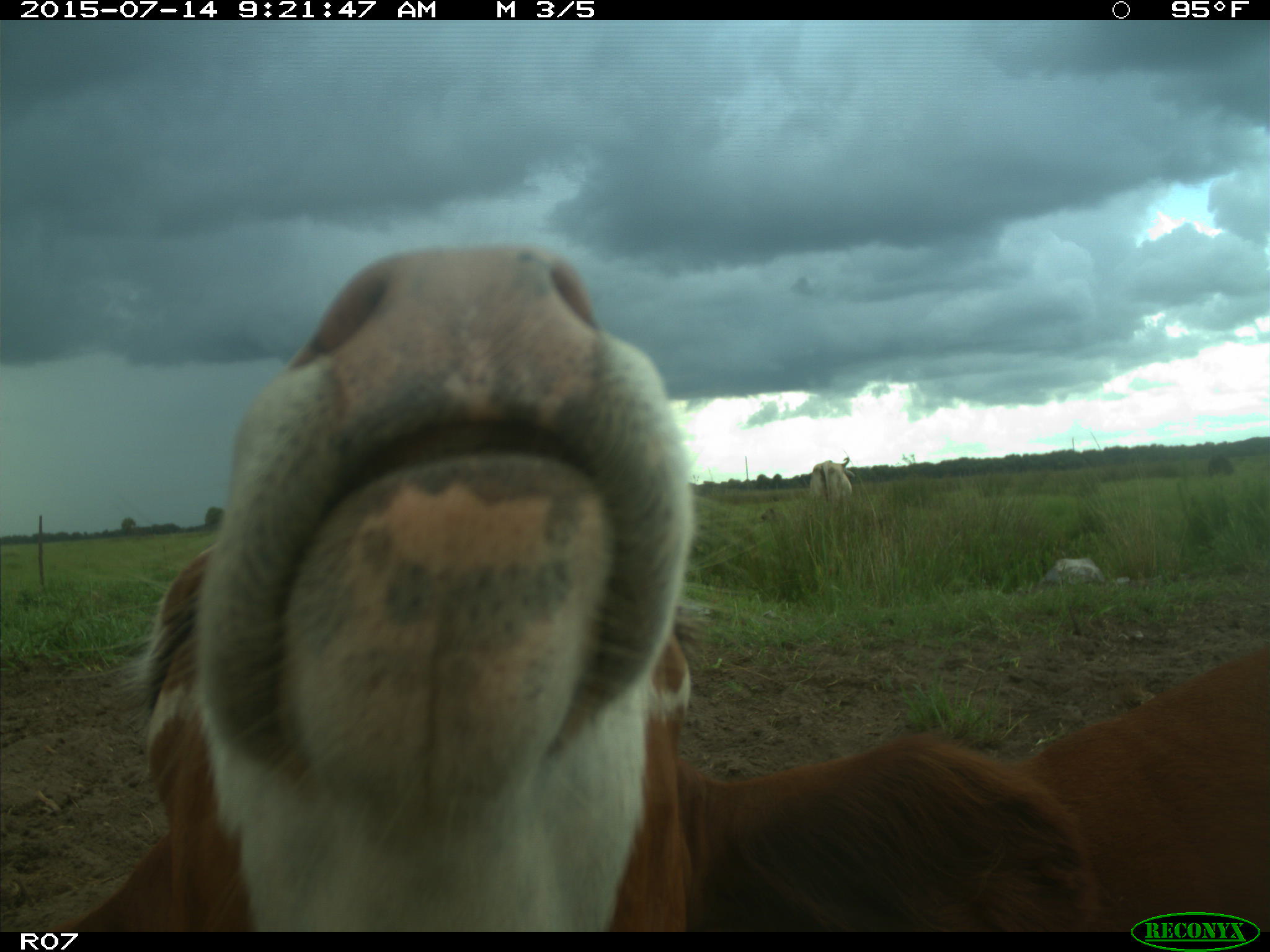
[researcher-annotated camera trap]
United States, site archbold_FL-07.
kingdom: Animalia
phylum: Chordata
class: Mammalia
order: Artiodactyla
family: Bovidae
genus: Bos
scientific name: Bos taurus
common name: domestic cow